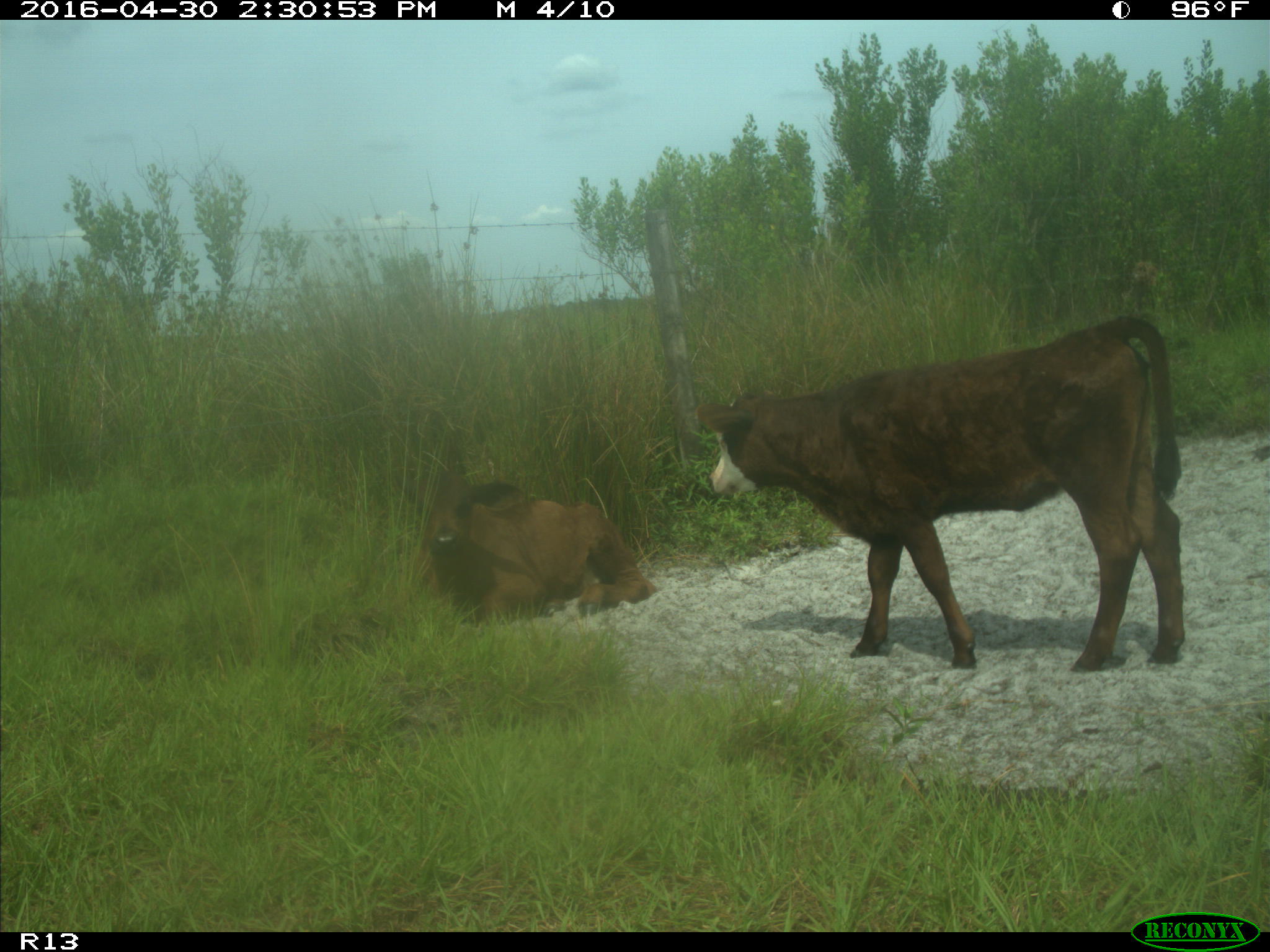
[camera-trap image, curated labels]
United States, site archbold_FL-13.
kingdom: Animalia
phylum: Chordata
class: Mammalia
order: Artiodactyla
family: Bovidae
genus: Bos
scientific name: Bos taurus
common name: domestic cow